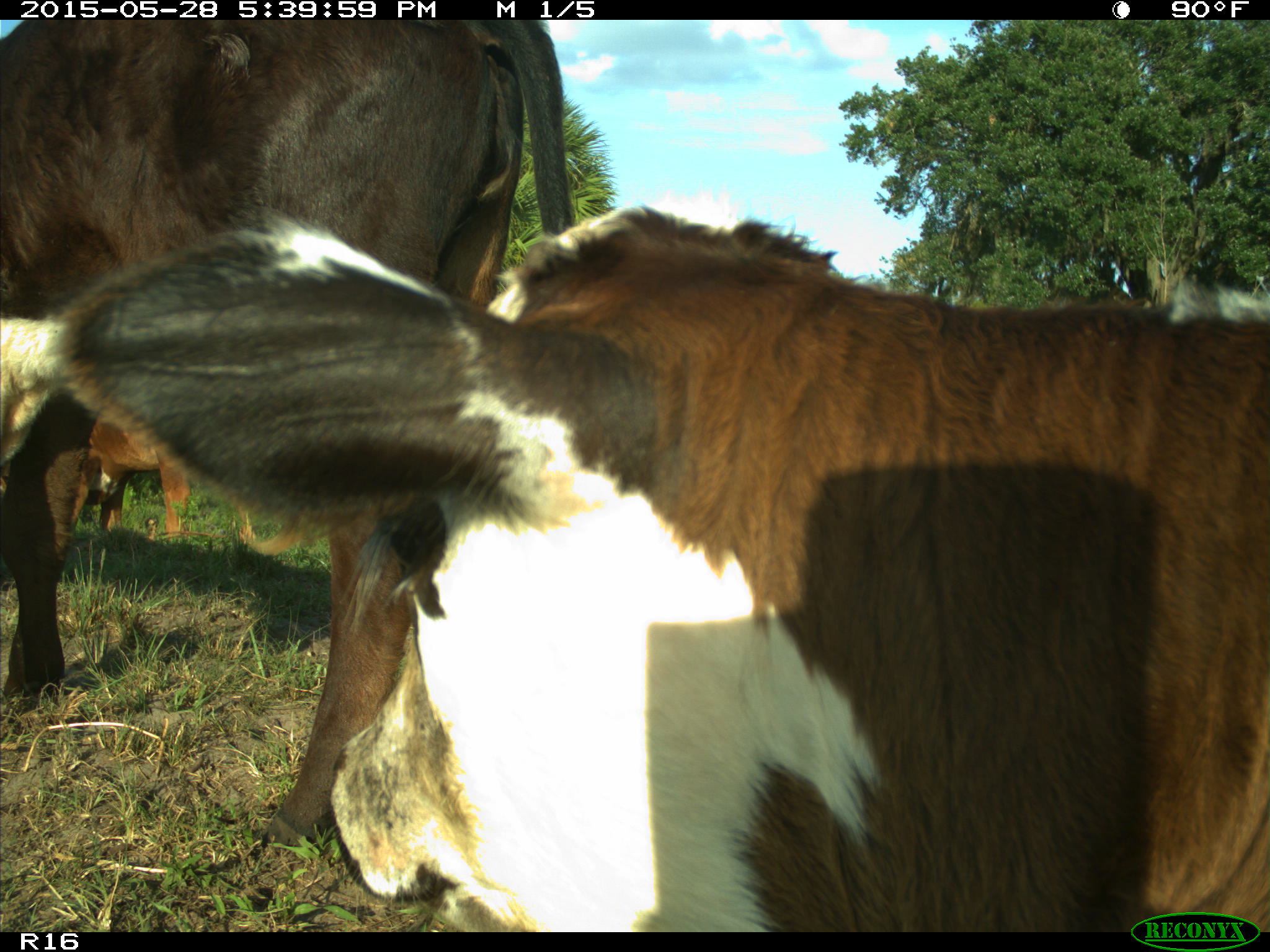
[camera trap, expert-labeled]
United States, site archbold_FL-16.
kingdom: Animalia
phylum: Chordata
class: Mammalia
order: Artiodactyla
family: Bovidae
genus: Bos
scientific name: Bos taurus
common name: domestic cow